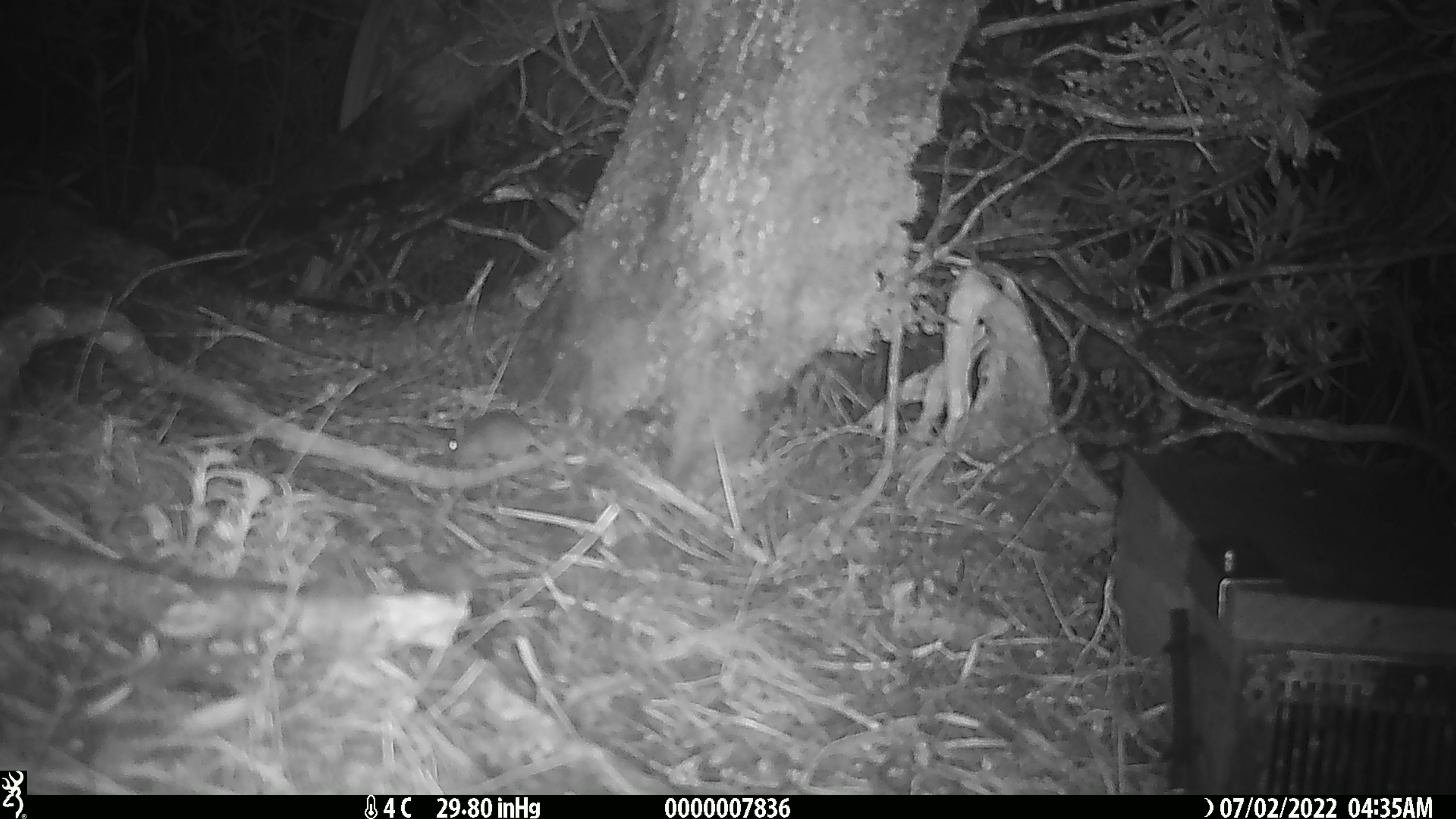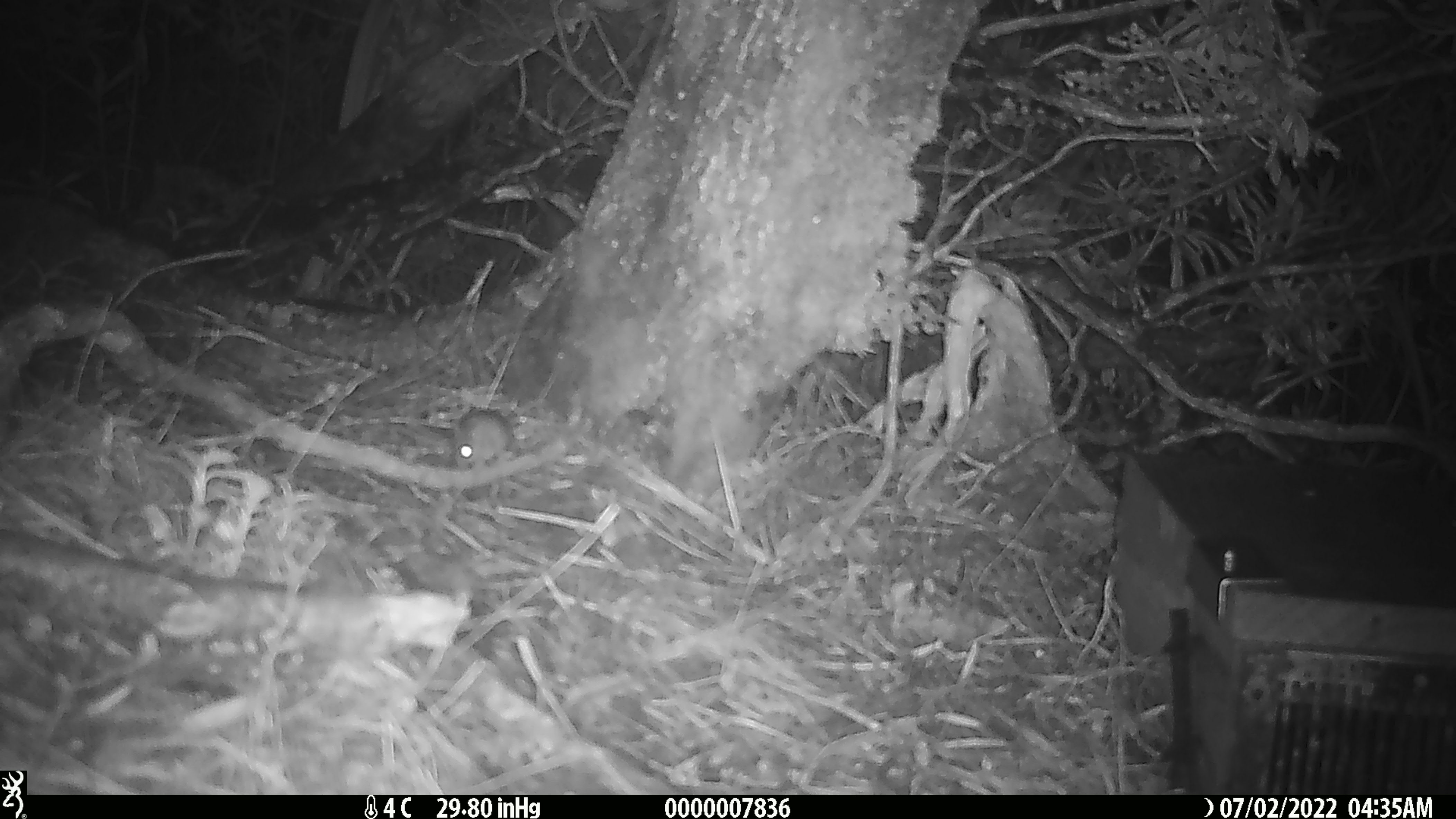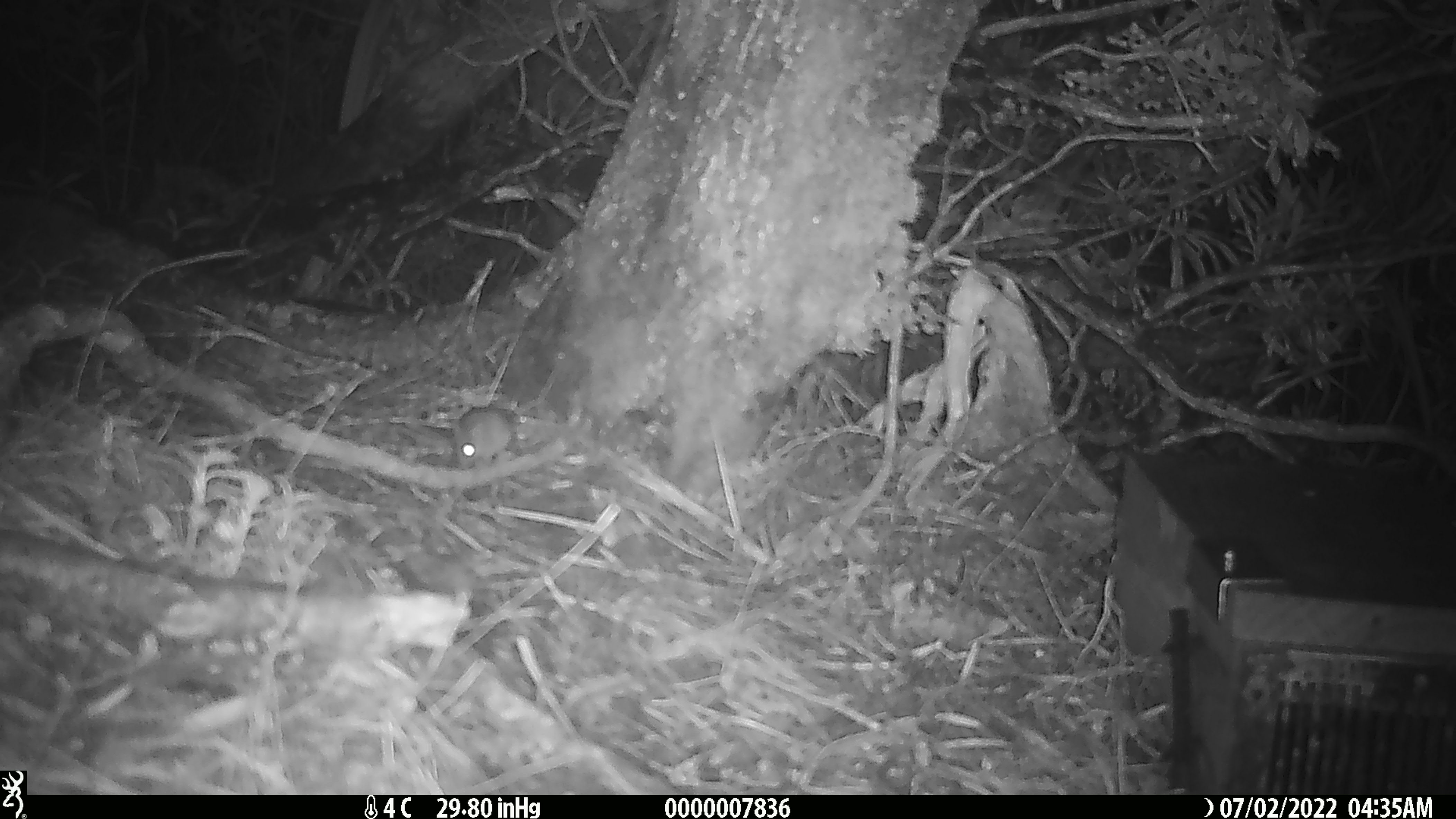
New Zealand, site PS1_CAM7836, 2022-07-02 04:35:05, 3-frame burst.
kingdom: Animalia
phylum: Chordata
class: Mammalia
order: Rodentia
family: Muridae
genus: Mus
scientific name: Mus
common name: mouse